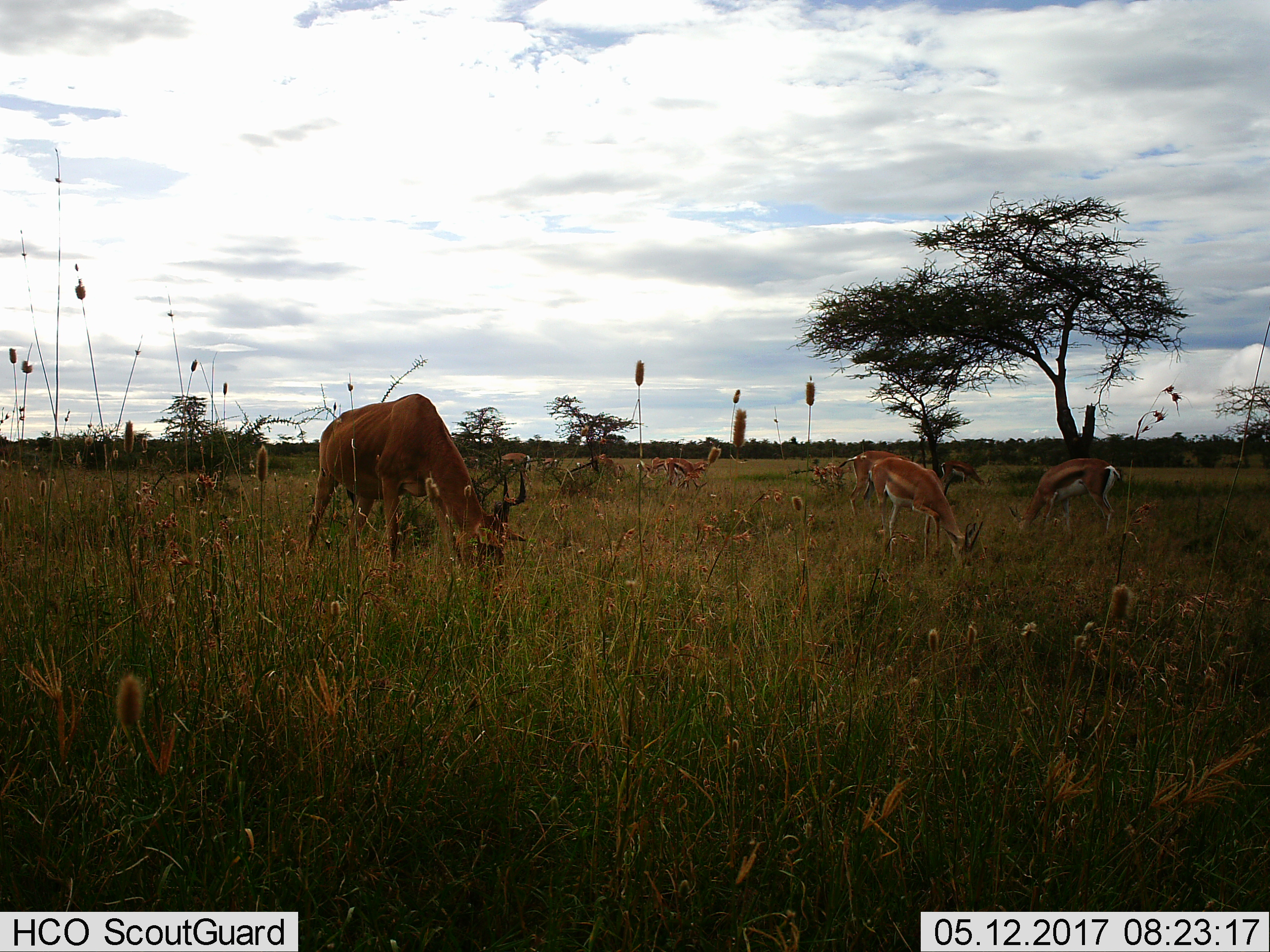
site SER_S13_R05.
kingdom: Animalia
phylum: Chordata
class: Mammalia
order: Artiodactyla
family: Bovidae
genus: Eudorcas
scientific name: Eudorcas thomsonii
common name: thomson's gazelle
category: gazellethomsons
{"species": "gazellethomsons (thomson's gazelle) (Eudorcas thomsonii)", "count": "9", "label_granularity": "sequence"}